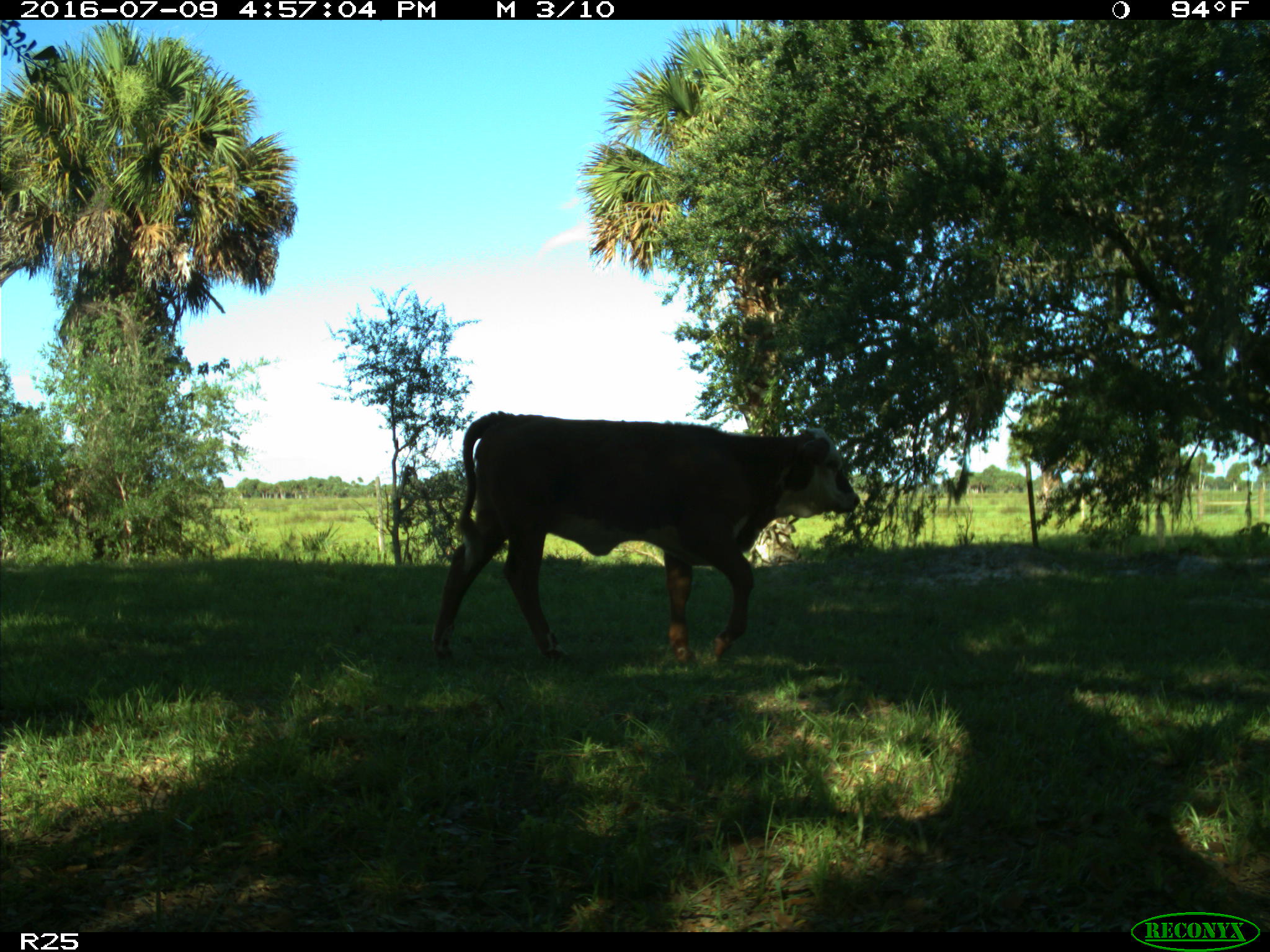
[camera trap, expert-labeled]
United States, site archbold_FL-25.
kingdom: Animalia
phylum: Chordata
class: Mammalia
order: Artiodactyla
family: Bovidae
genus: Bos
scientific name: Bos taurus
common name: domestic cow